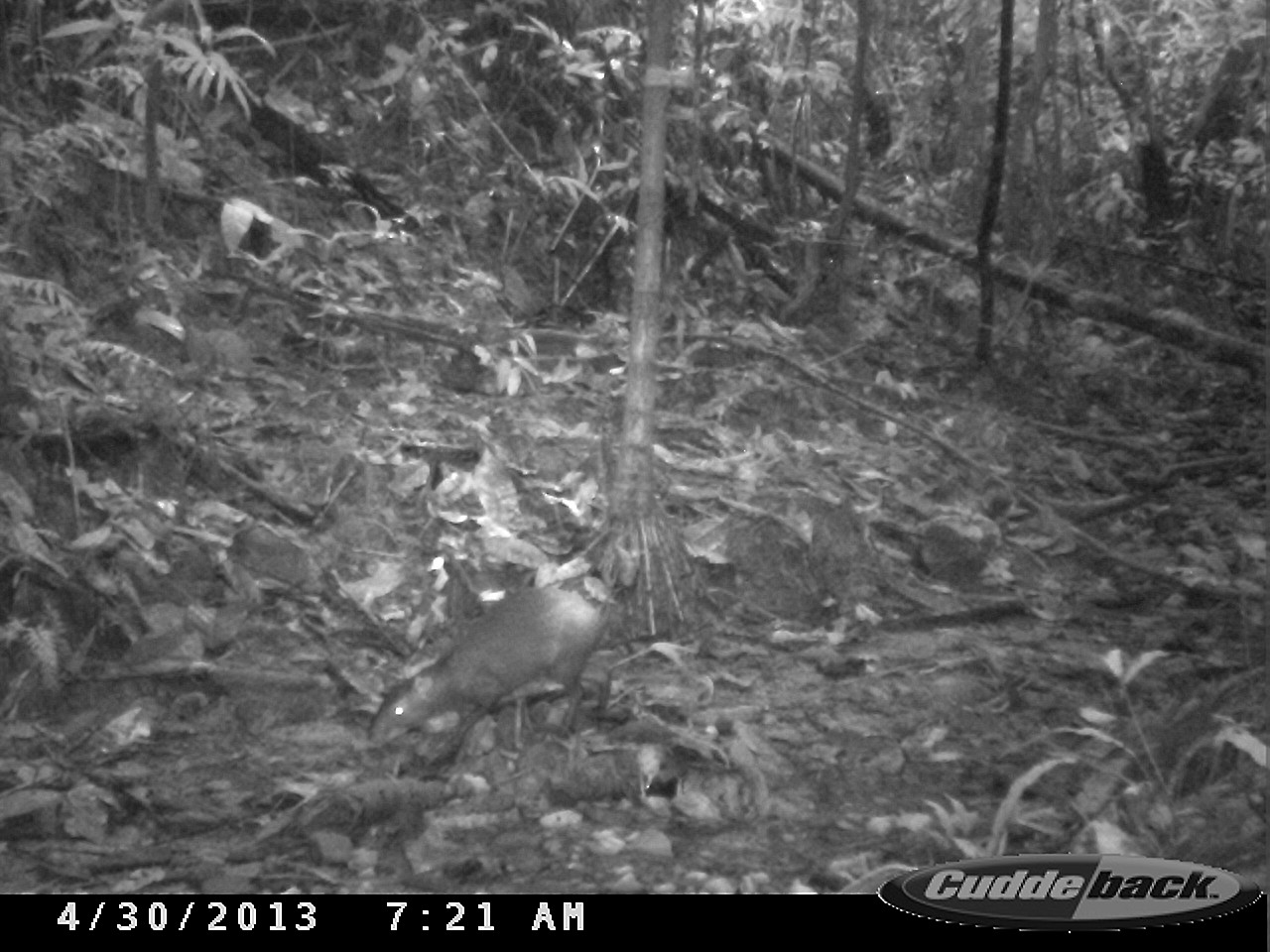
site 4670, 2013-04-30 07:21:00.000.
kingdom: Animalia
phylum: Chordata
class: Mammalia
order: Rodentia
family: Dasyproctidae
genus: Dasyprocta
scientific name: Dasyprocta leporina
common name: red-rumped agouti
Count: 1.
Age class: adult.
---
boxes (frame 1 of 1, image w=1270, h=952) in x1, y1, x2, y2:
dasyprocta leporina: 363, 586, 609, 766